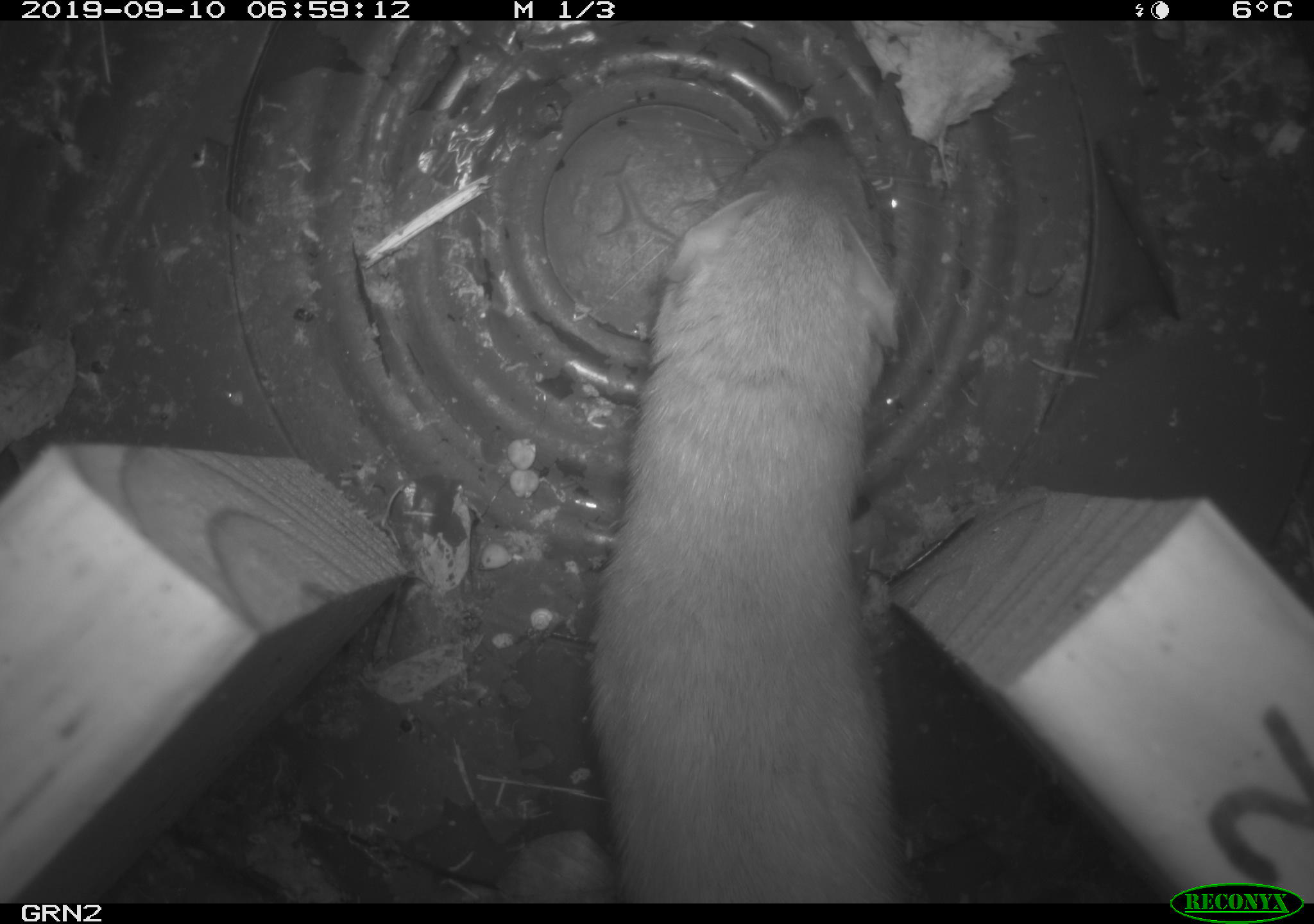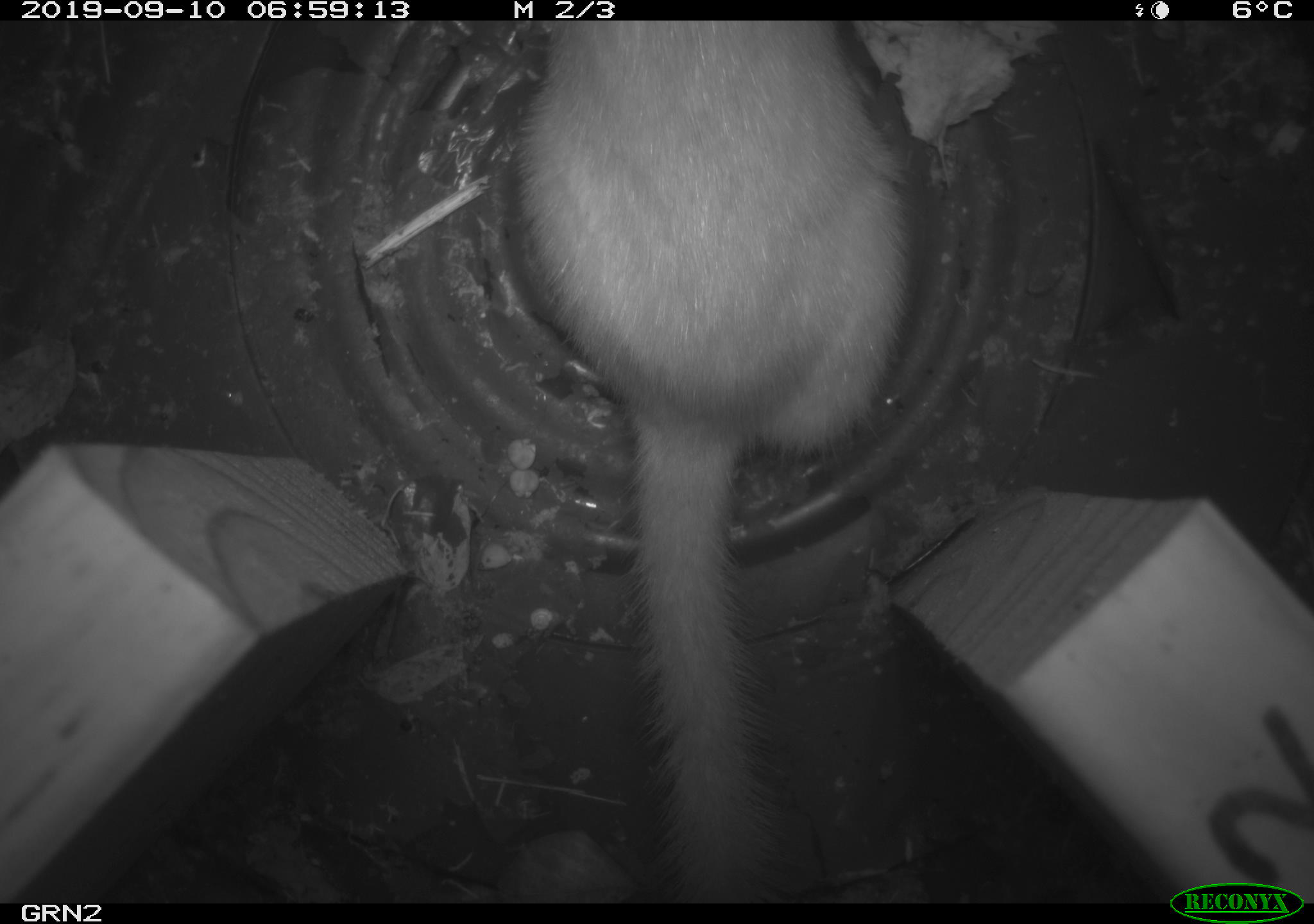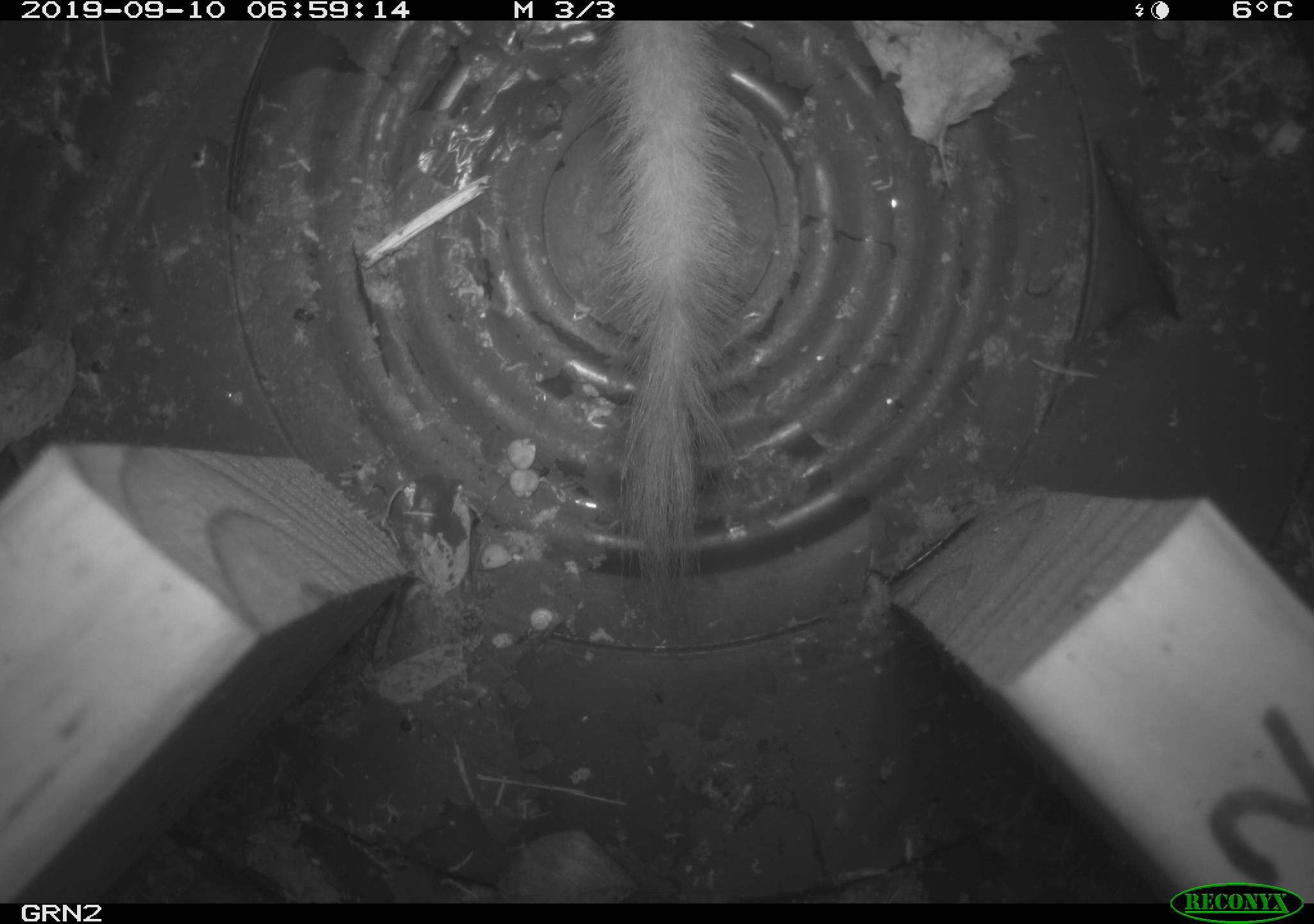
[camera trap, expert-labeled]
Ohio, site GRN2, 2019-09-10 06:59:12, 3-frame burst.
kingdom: Animalia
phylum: Chordata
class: Mammalia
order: Carnivora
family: Mustelidae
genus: Neogale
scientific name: Neogale frenata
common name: long-tailed weasel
Long-tailed weasel (Neogale frenata).